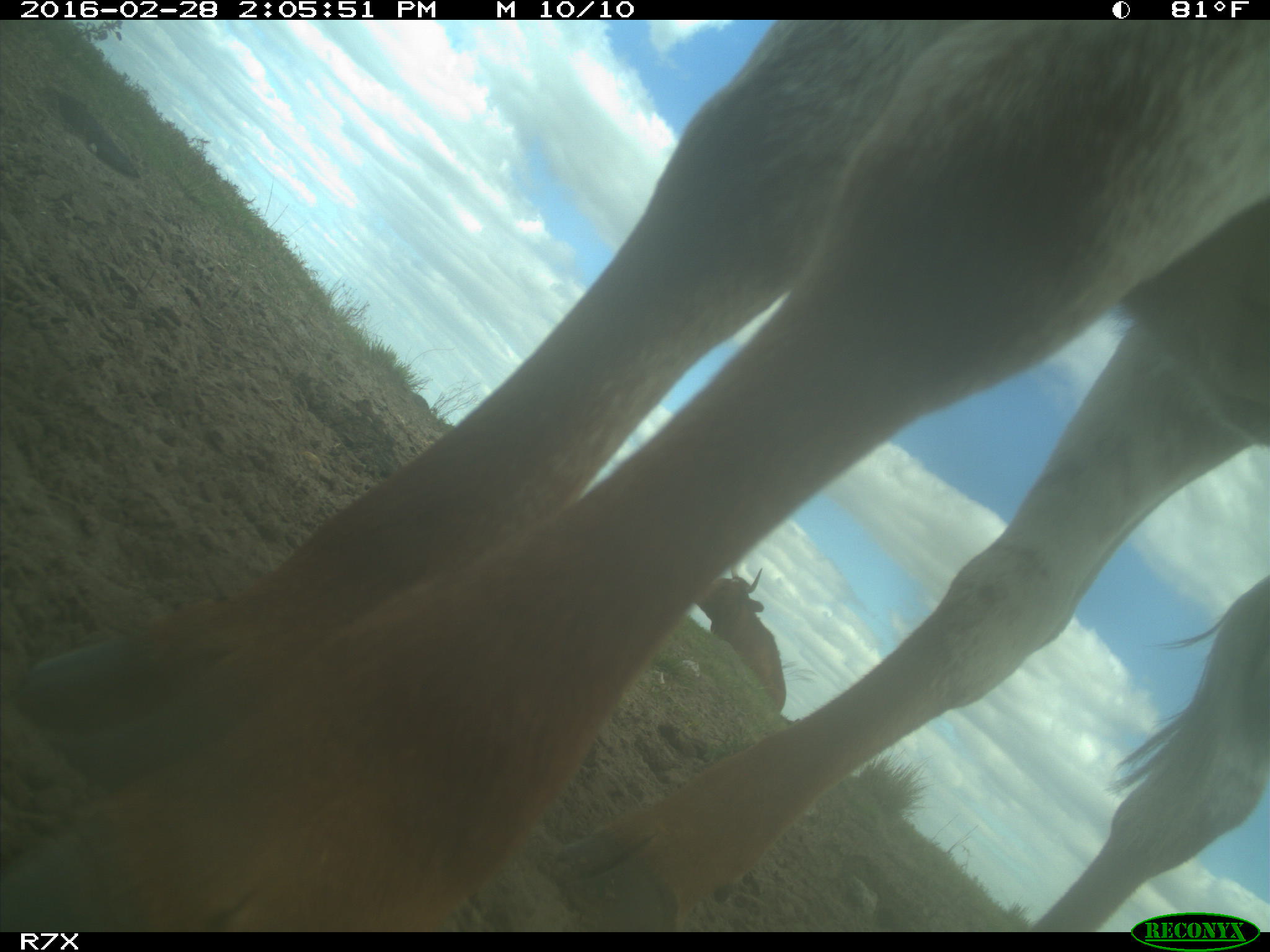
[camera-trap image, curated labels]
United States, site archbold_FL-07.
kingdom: Animalia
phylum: Chordata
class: Mammalia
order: Artiodactyla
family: Bovidae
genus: Bos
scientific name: Bos taurus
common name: domestic cow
Bos taurus (domestic cow).